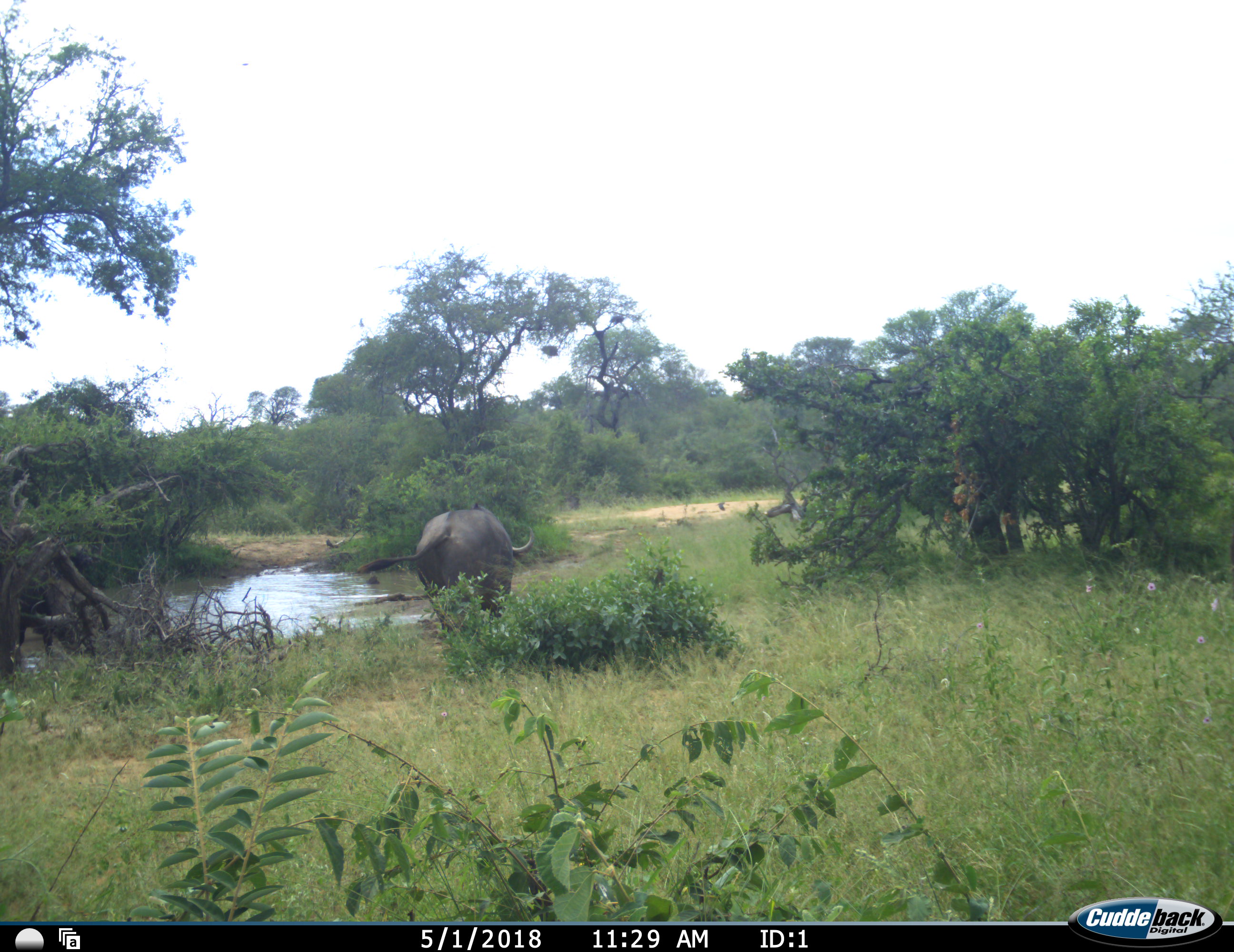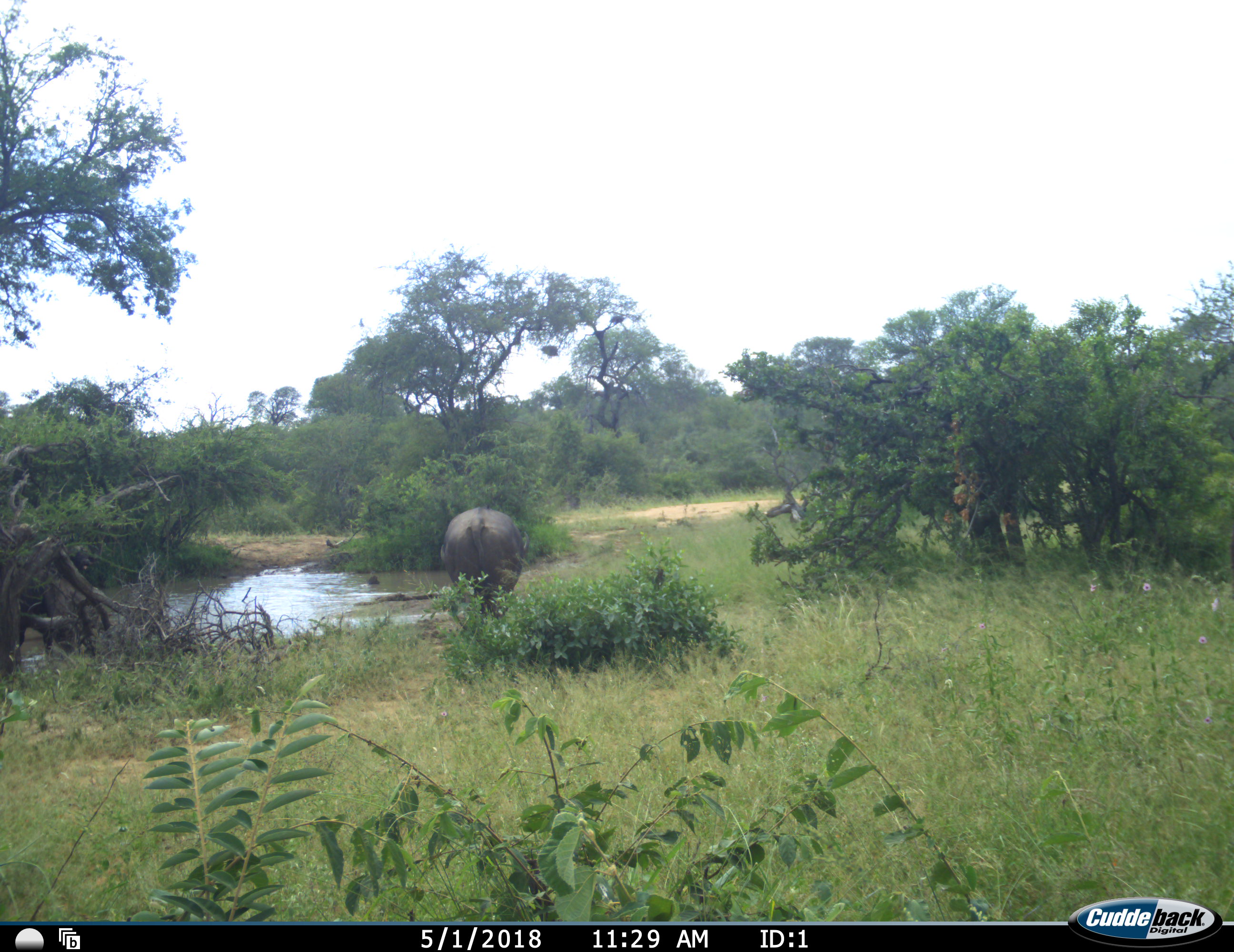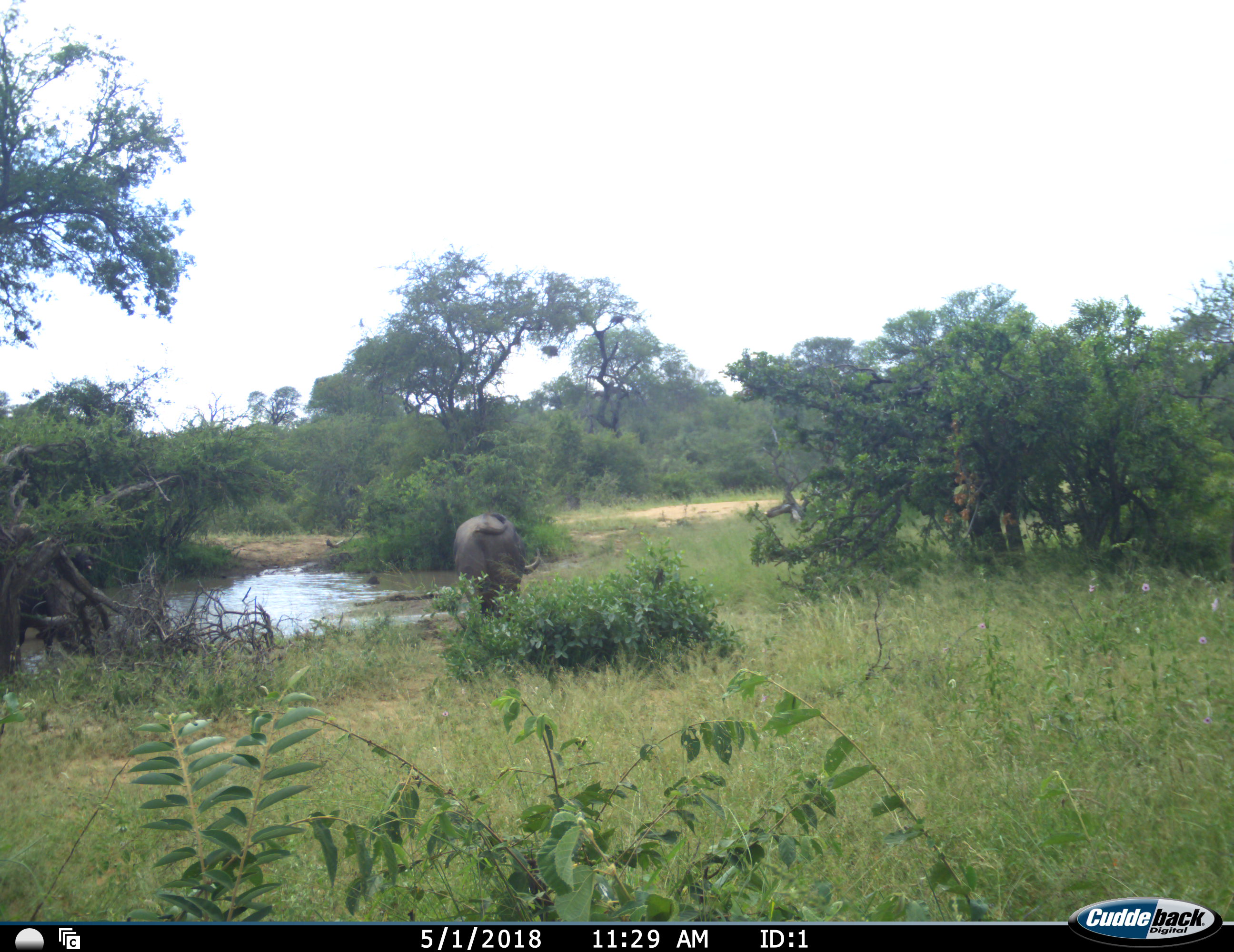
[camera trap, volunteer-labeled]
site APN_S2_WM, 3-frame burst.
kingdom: Animalia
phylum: Chordata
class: Mammalia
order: Artiodactyla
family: Bovidae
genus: Syncerus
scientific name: Syncerus caffer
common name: african buffalo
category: buffalo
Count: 1.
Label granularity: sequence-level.